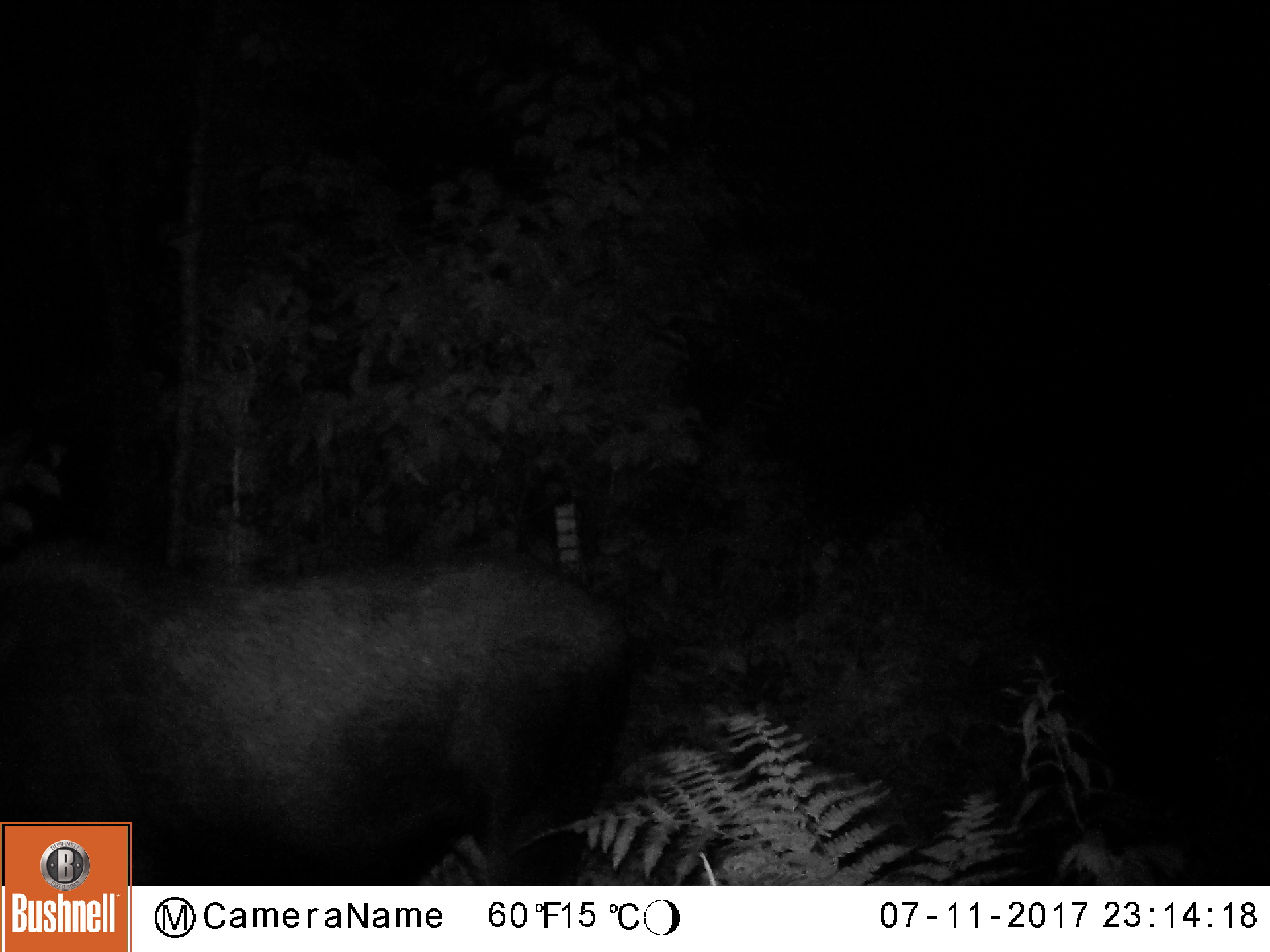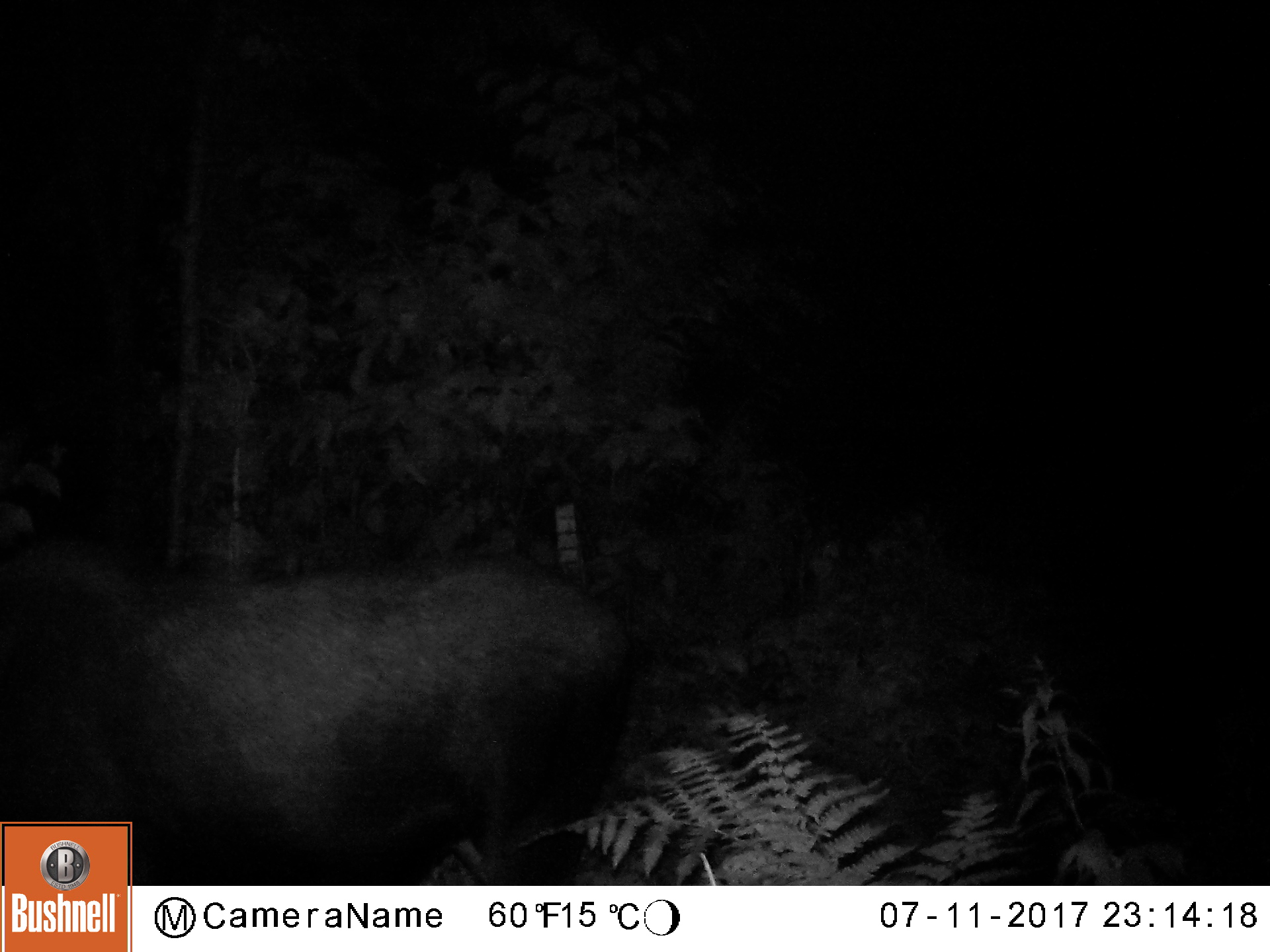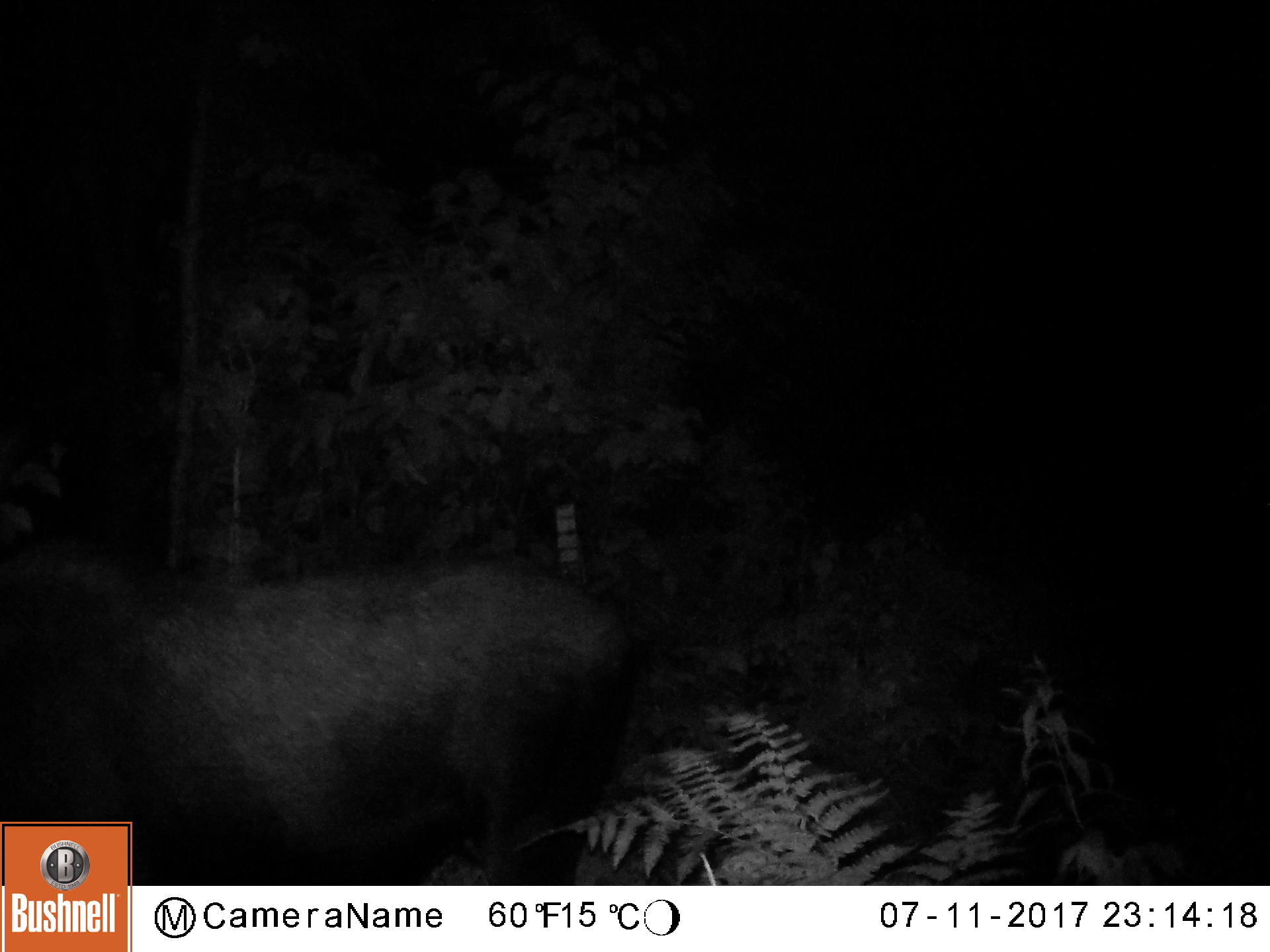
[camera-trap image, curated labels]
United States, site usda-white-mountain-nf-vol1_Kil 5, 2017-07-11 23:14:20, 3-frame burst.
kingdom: Animalia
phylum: Chordata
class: Mammalia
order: Artiodactyla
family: Cervidae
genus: Alces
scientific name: Alces alces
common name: moose